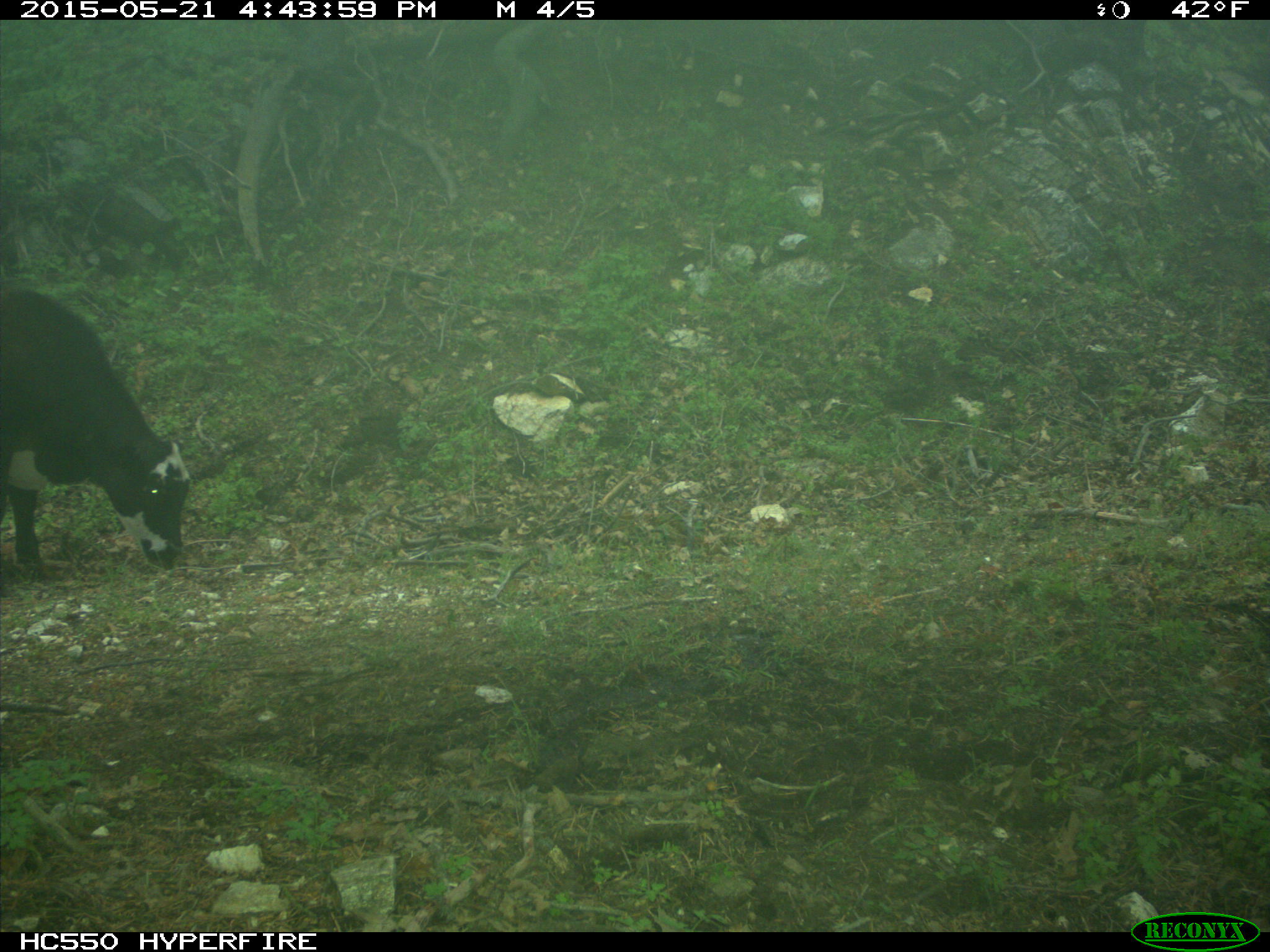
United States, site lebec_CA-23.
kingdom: Animalia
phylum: Chordata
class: Mammalia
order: Artiodactyla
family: Bovidae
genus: Bos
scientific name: Bos taurus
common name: domestic cow